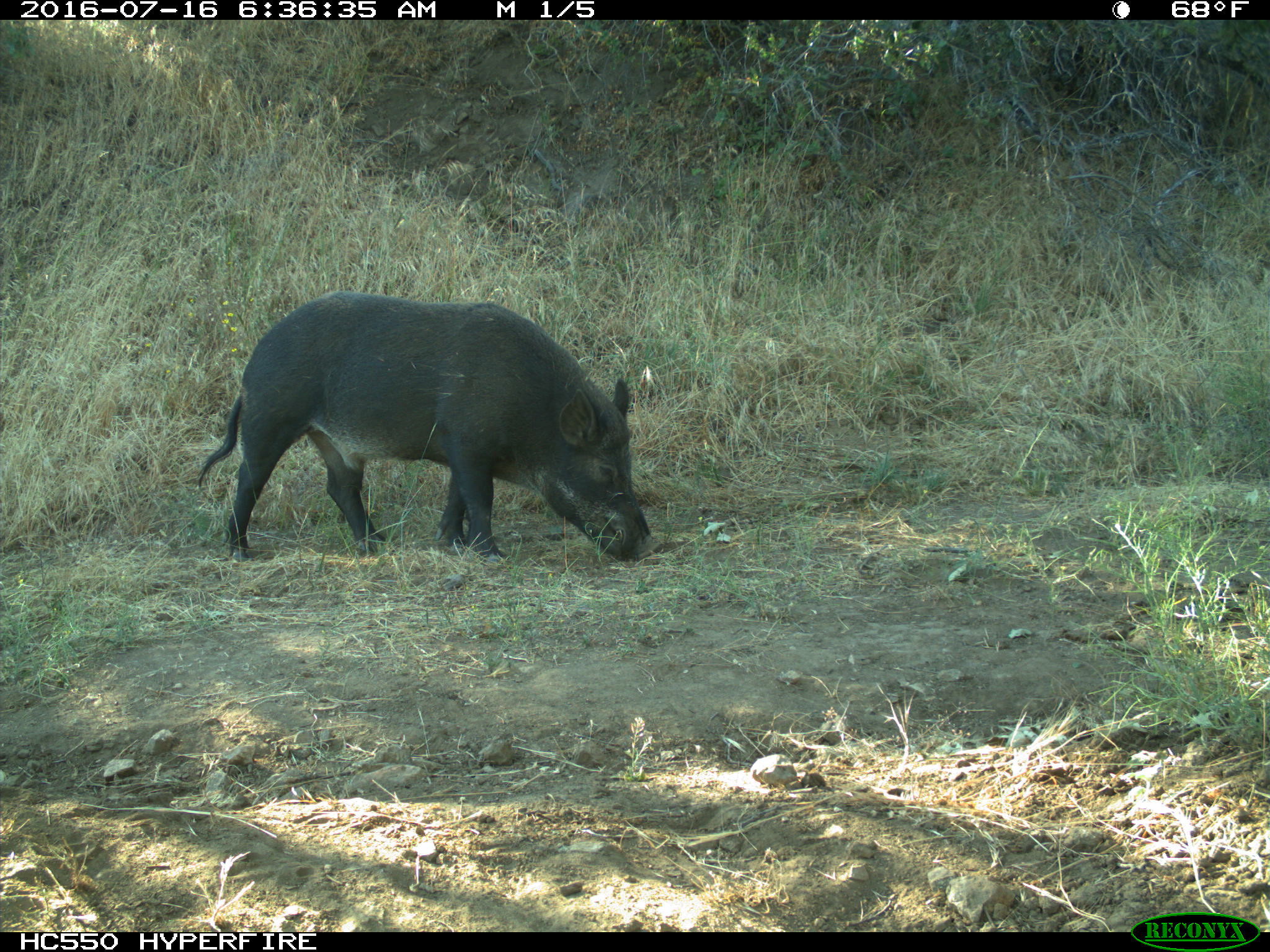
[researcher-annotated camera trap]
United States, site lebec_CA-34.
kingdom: Animalia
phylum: Chordata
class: Mammalia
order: Artiodactyla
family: Suidae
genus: Sus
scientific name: Sus scrofa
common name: wild boar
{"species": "Sus scrofa (wild boar)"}